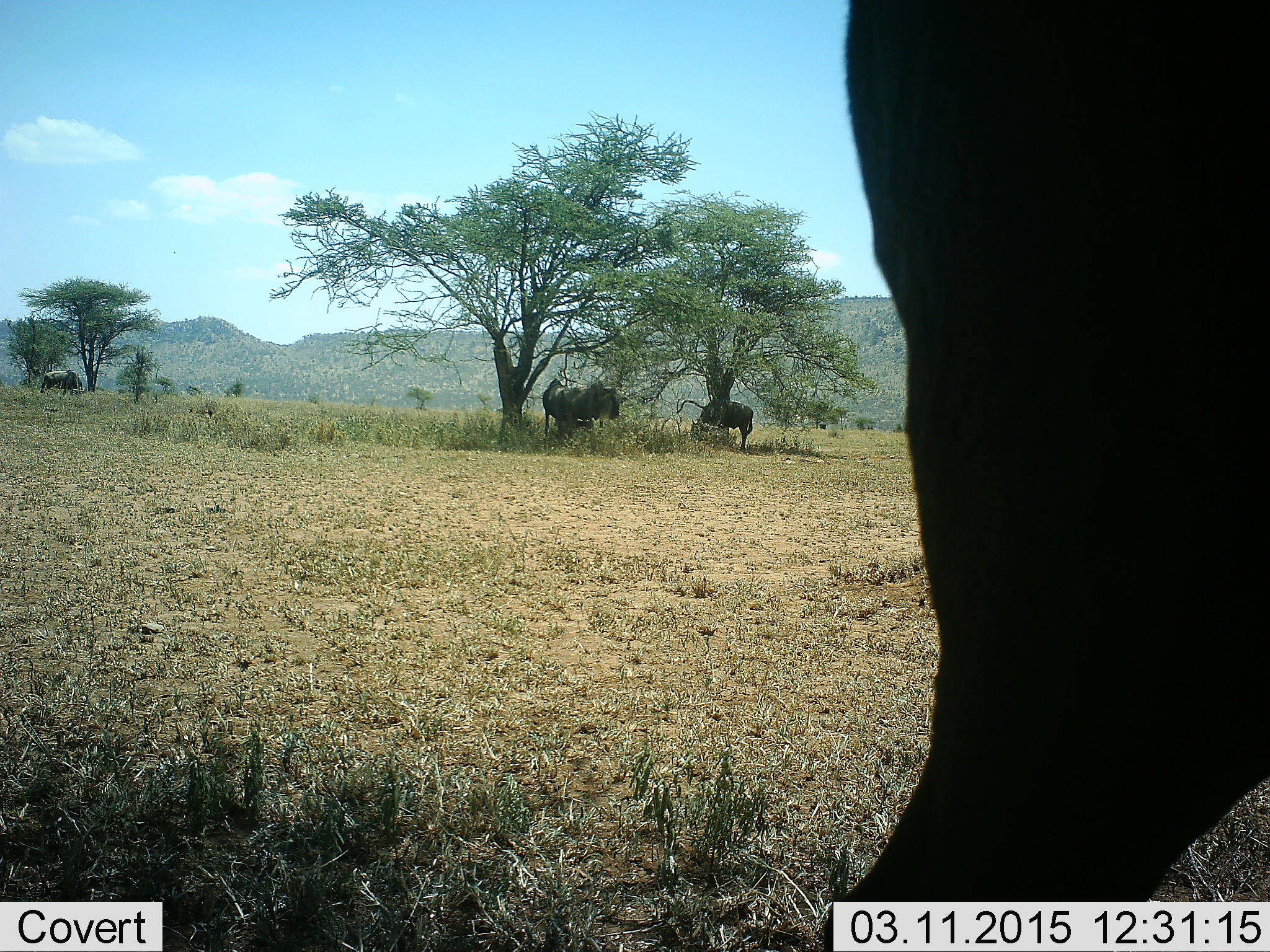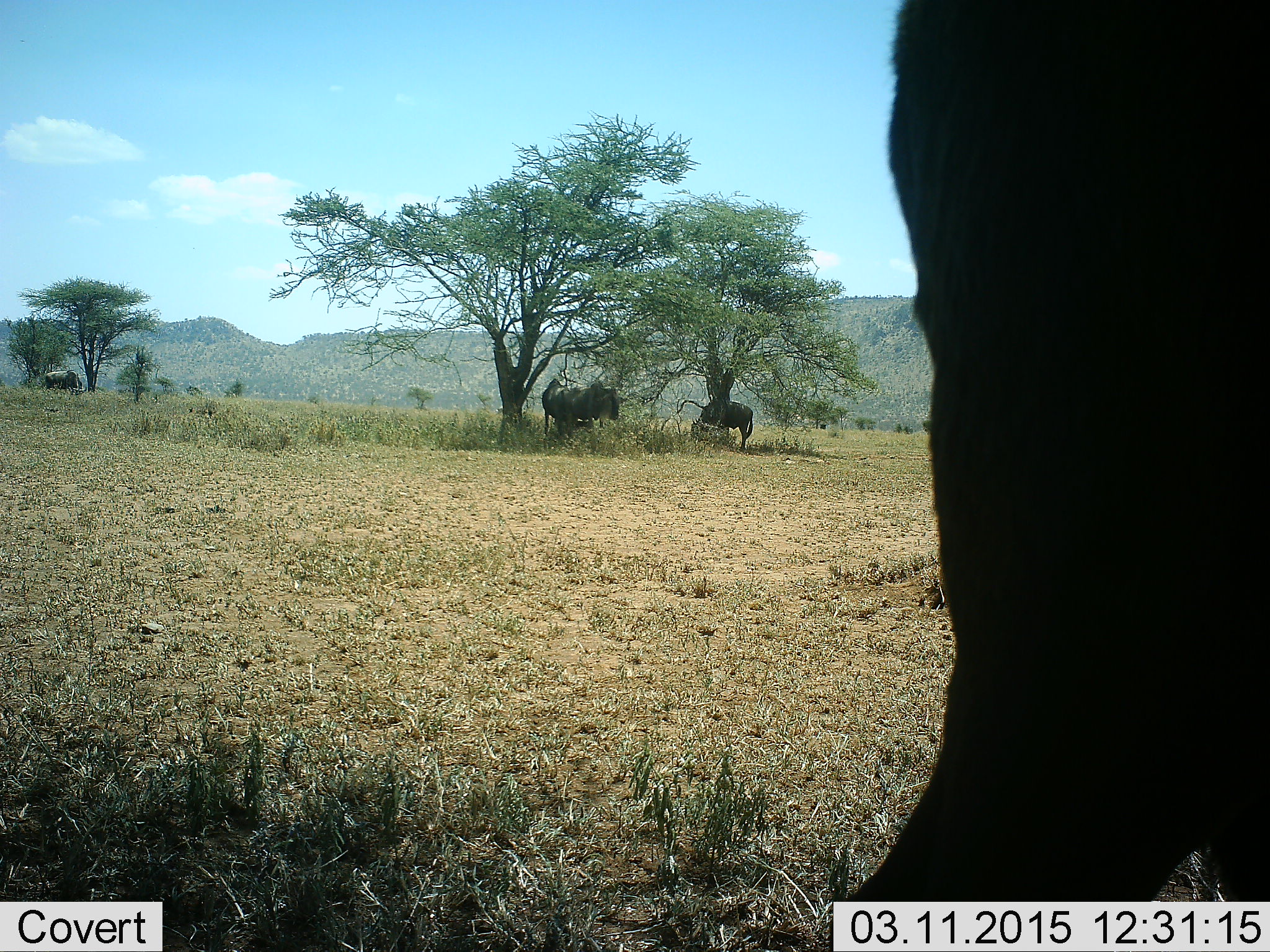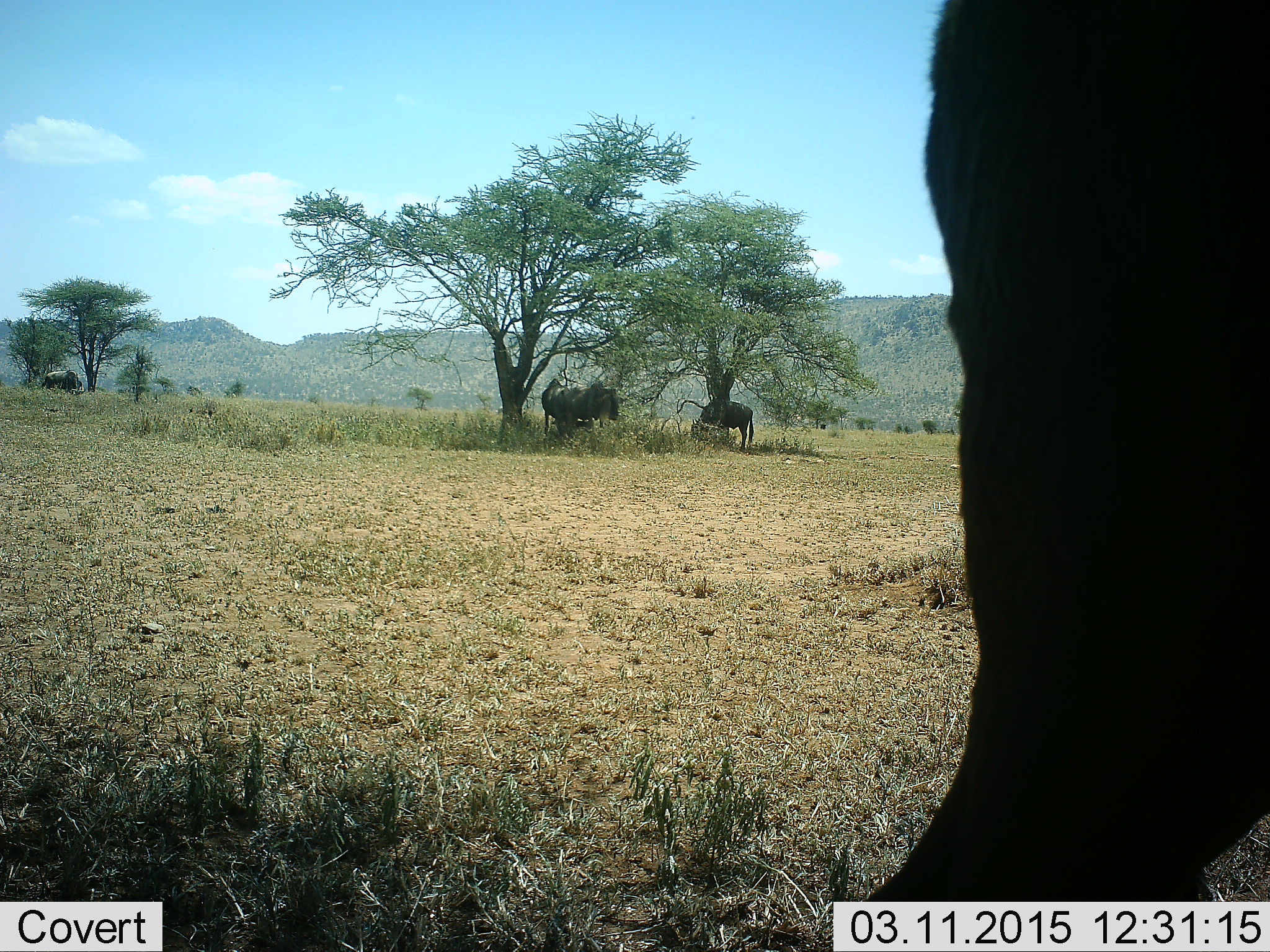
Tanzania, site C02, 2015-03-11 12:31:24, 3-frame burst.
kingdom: Animalia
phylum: Chordata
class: Mammalia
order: Artiodactyla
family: Bovidae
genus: Connochaetes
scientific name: Connochaetes taurinus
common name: blue wildebeest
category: wildebeest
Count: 4.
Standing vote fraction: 100%.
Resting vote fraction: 0%.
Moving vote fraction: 0%.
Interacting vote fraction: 0%.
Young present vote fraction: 0%.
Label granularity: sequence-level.